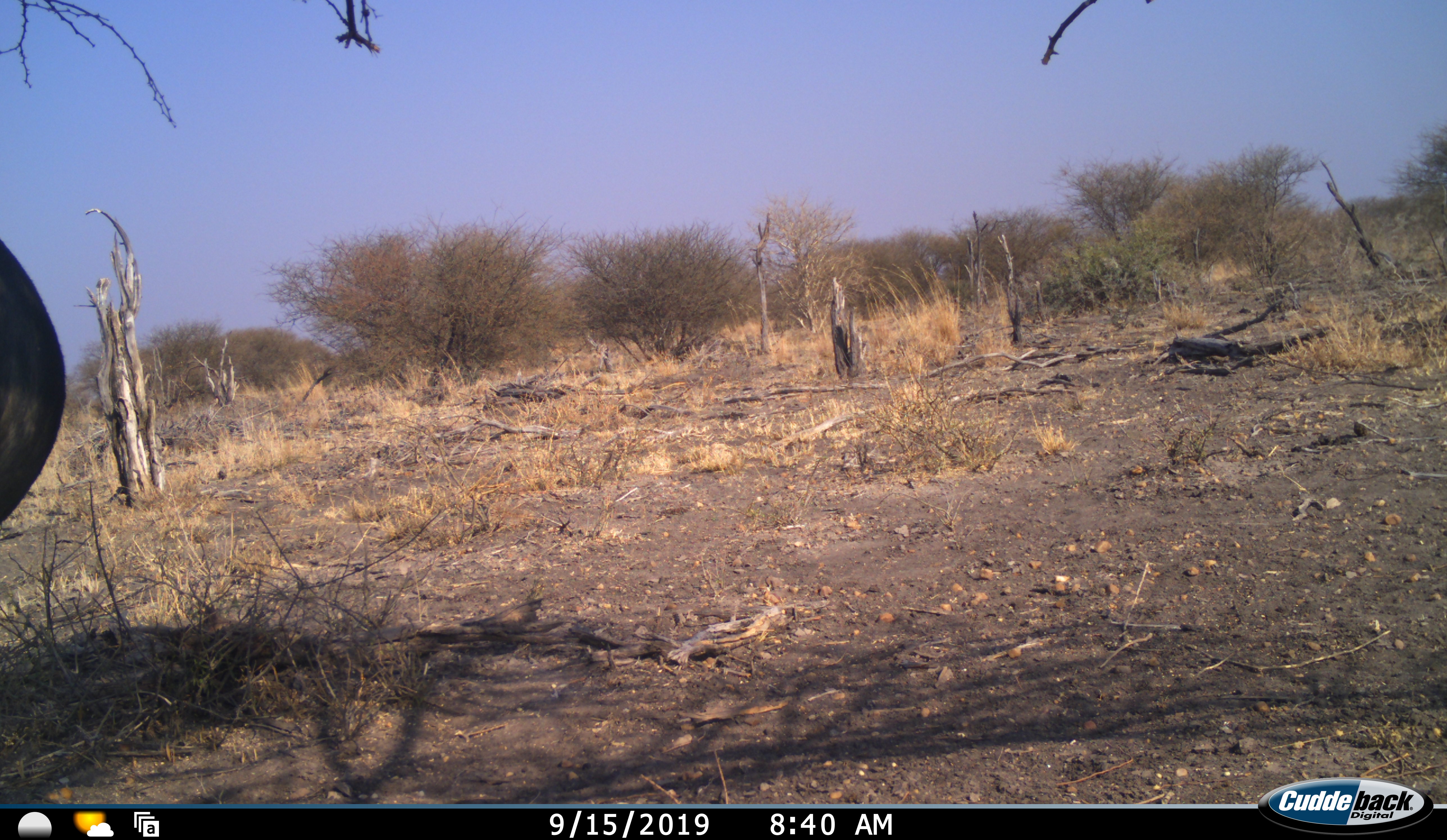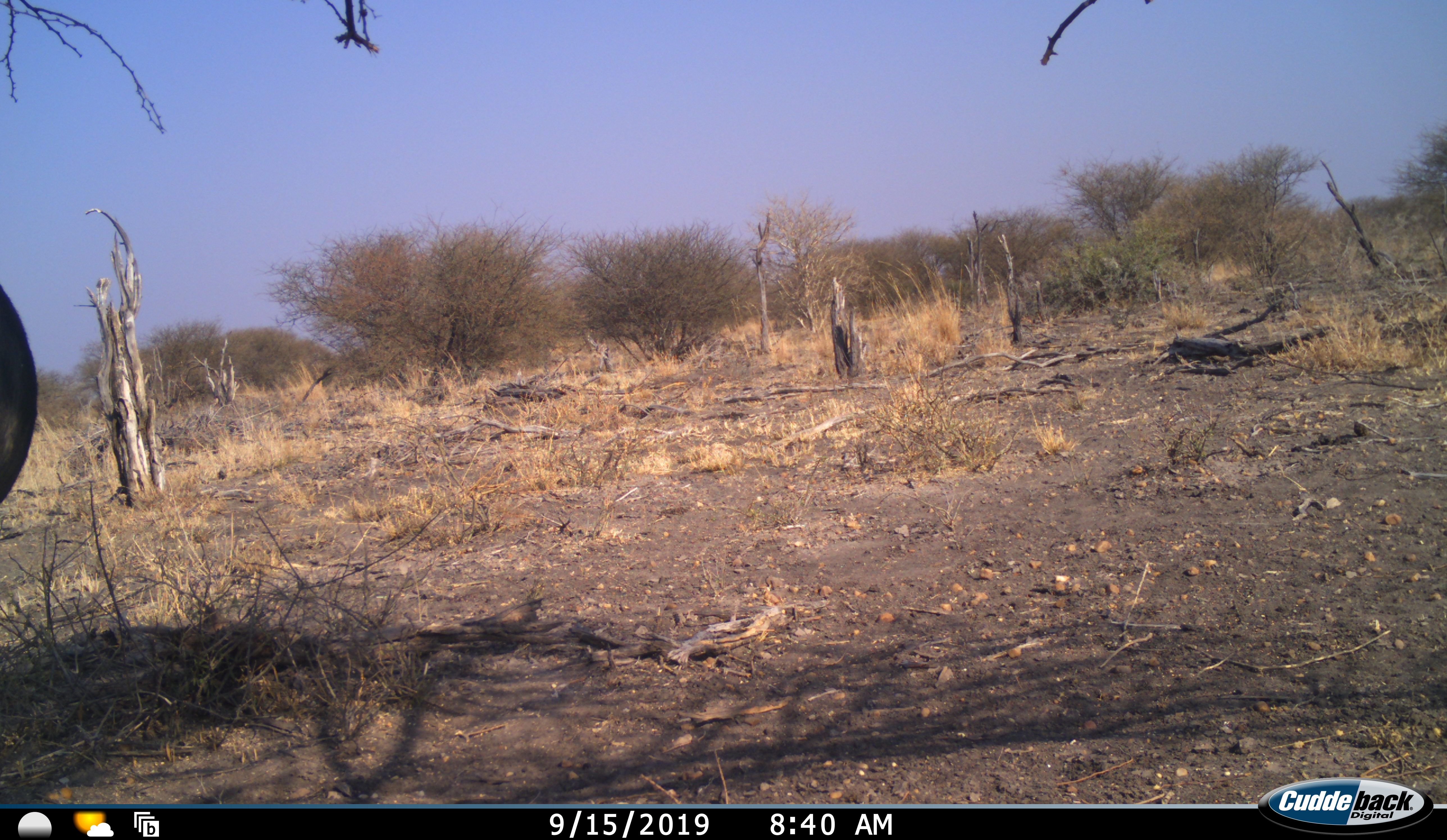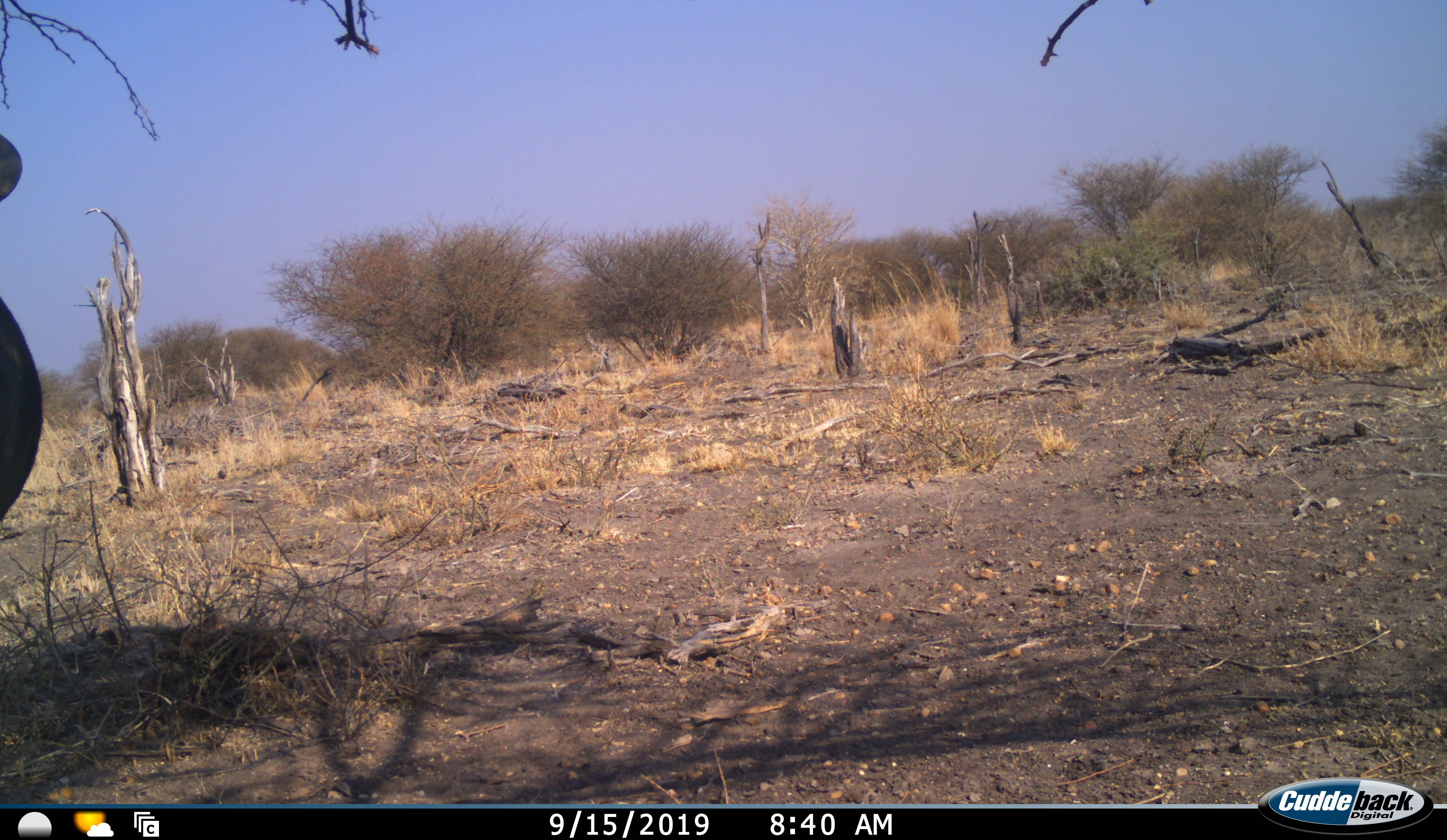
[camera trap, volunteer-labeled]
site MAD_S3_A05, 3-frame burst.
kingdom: Animalia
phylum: Chordata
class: Mammalia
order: Artiodactyla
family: Bovidae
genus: Connochaetes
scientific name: Connochaetes taurinus taurinus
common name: blue wildebeest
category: wildebeestblue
Wildebeestblue (blue wildebeest) (Connochaetes taurinus taurinus), count 1. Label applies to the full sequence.